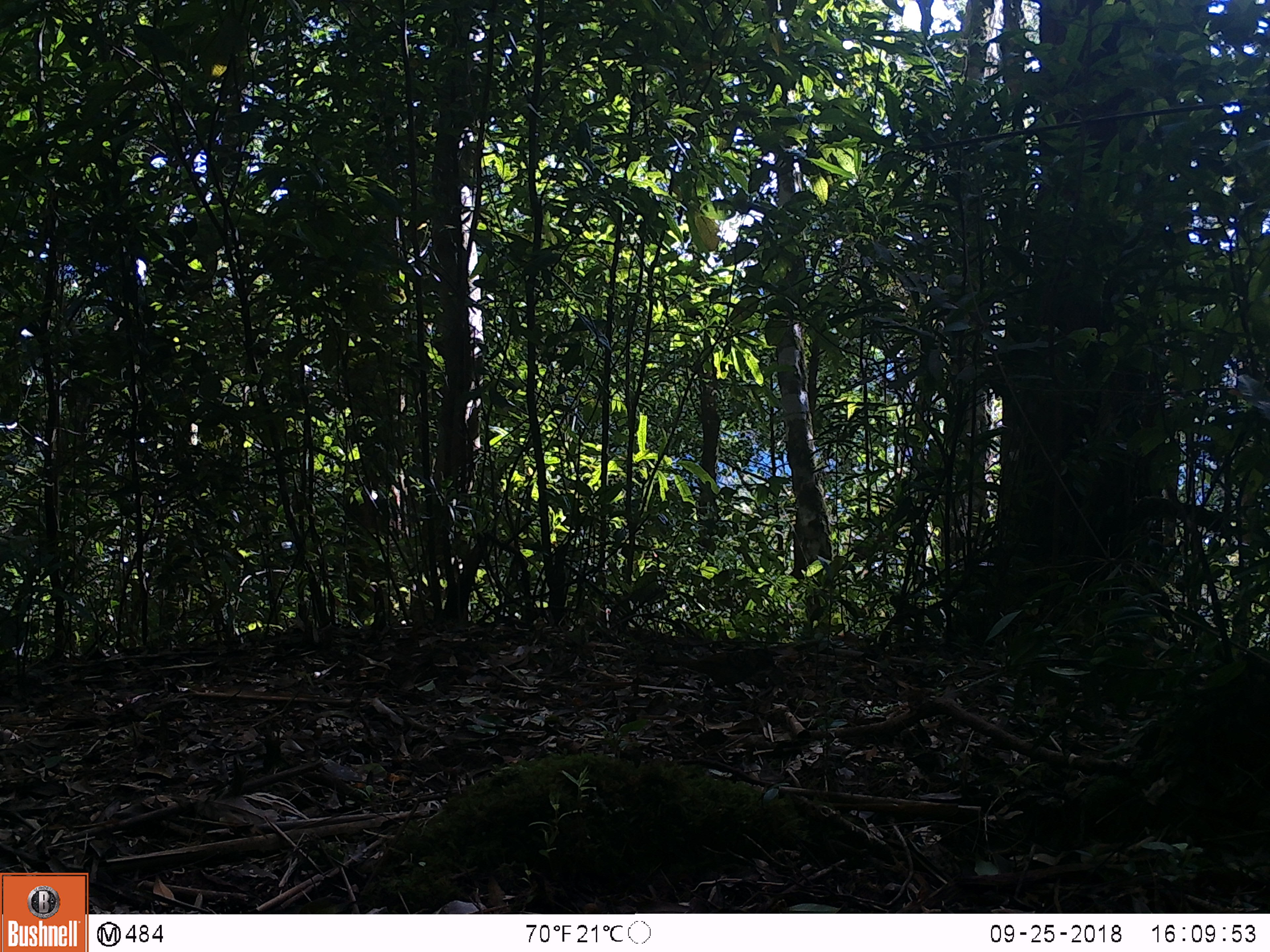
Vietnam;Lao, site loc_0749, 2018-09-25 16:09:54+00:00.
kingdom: Animalia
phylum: Chordata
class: Aves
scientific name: Aves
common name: bird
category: unidentified bird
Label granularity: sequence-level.